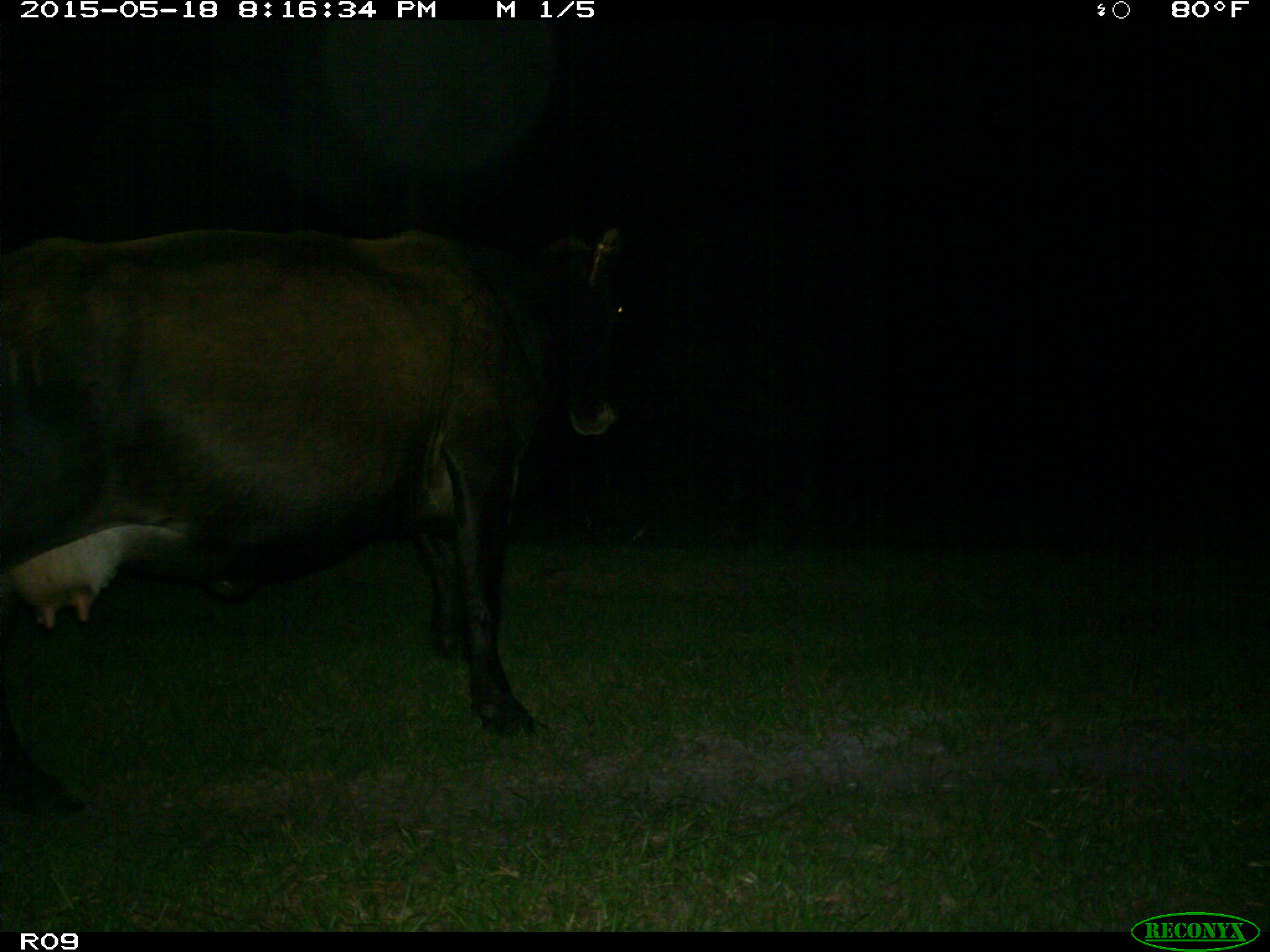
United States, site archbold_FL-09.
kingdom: Animalia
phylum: Chordata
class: Mammalia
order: Artiodactyla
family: Bovidae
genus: Bos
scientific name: Bos taurus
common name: domestic cow